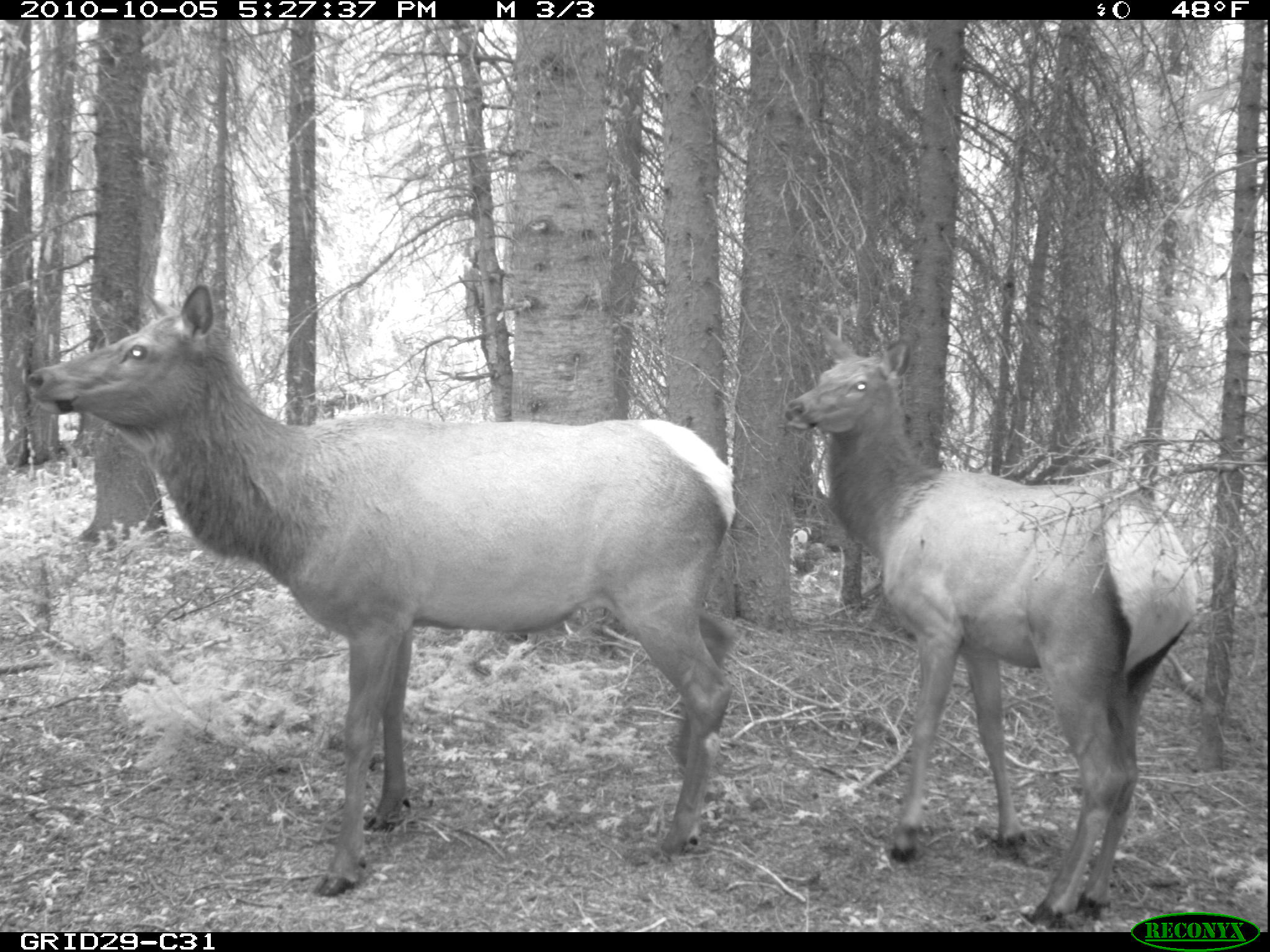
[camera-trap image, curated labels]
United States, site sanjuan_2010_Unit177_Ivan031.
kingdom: Animalia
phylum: Chordata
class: Mammalia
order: Artiodactyla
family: Cervidae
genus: Cervus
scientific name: Cervus elaphus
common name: red deer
Cervus elaphus (red deer).